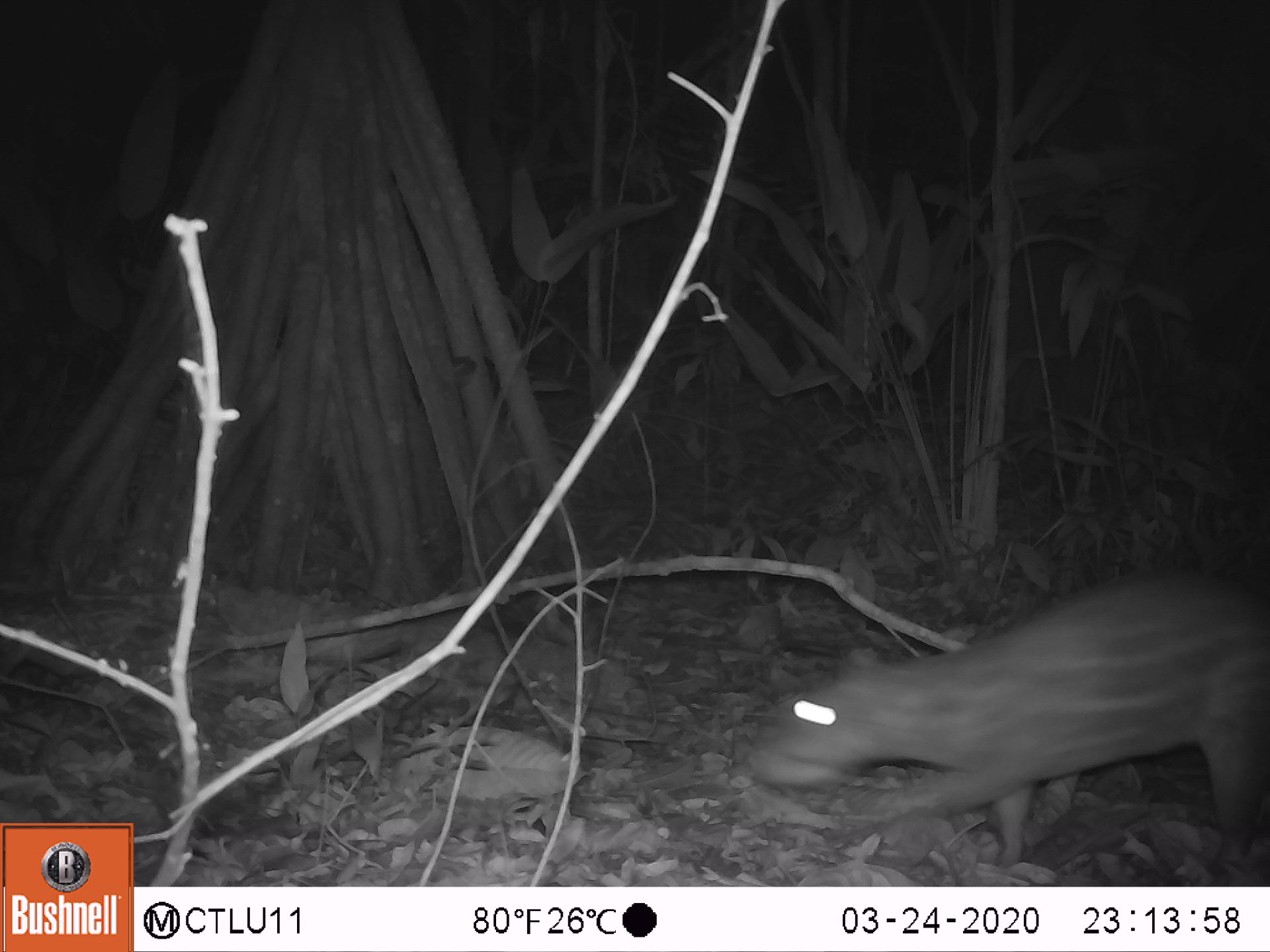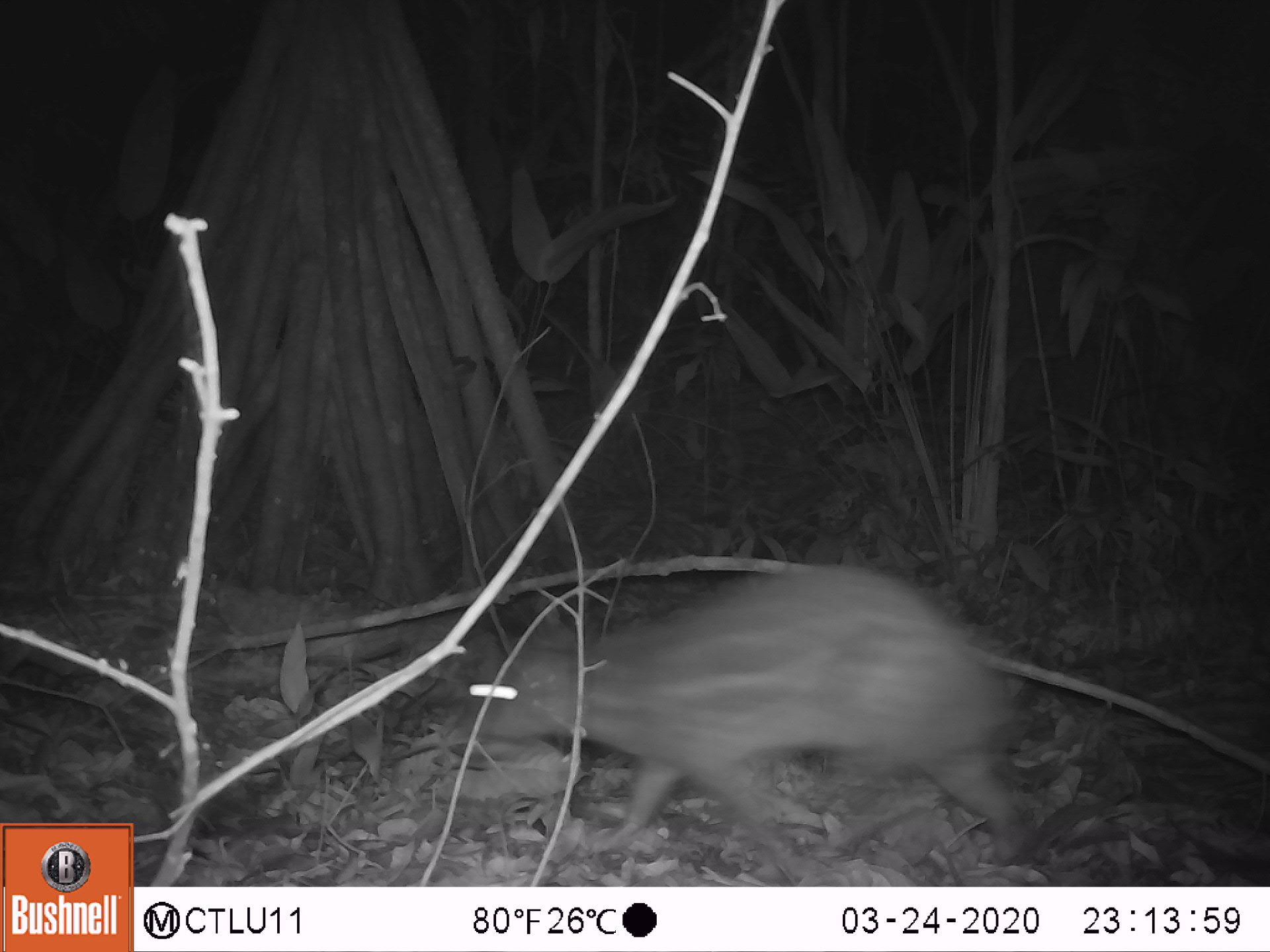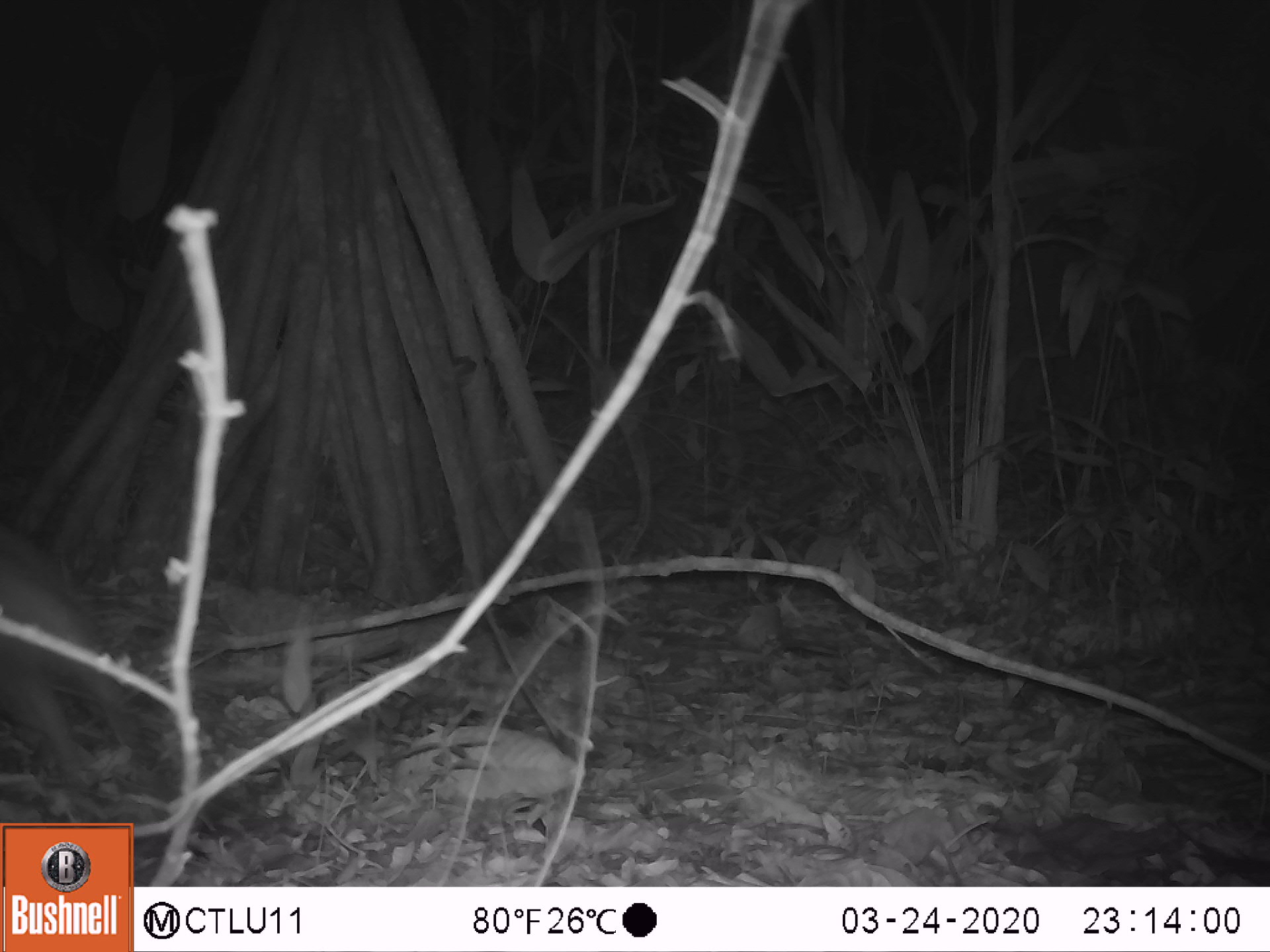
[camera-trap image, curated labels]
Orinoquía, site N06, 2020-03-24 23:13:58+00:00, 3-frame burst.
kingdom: Animalia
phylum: Chordata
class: Mammalia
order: Rodentia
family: Cuniculidae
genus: Cuniculus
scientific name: Cuniculus paca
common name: spotted paca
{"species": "spotted paca (Cuniculus paca)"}